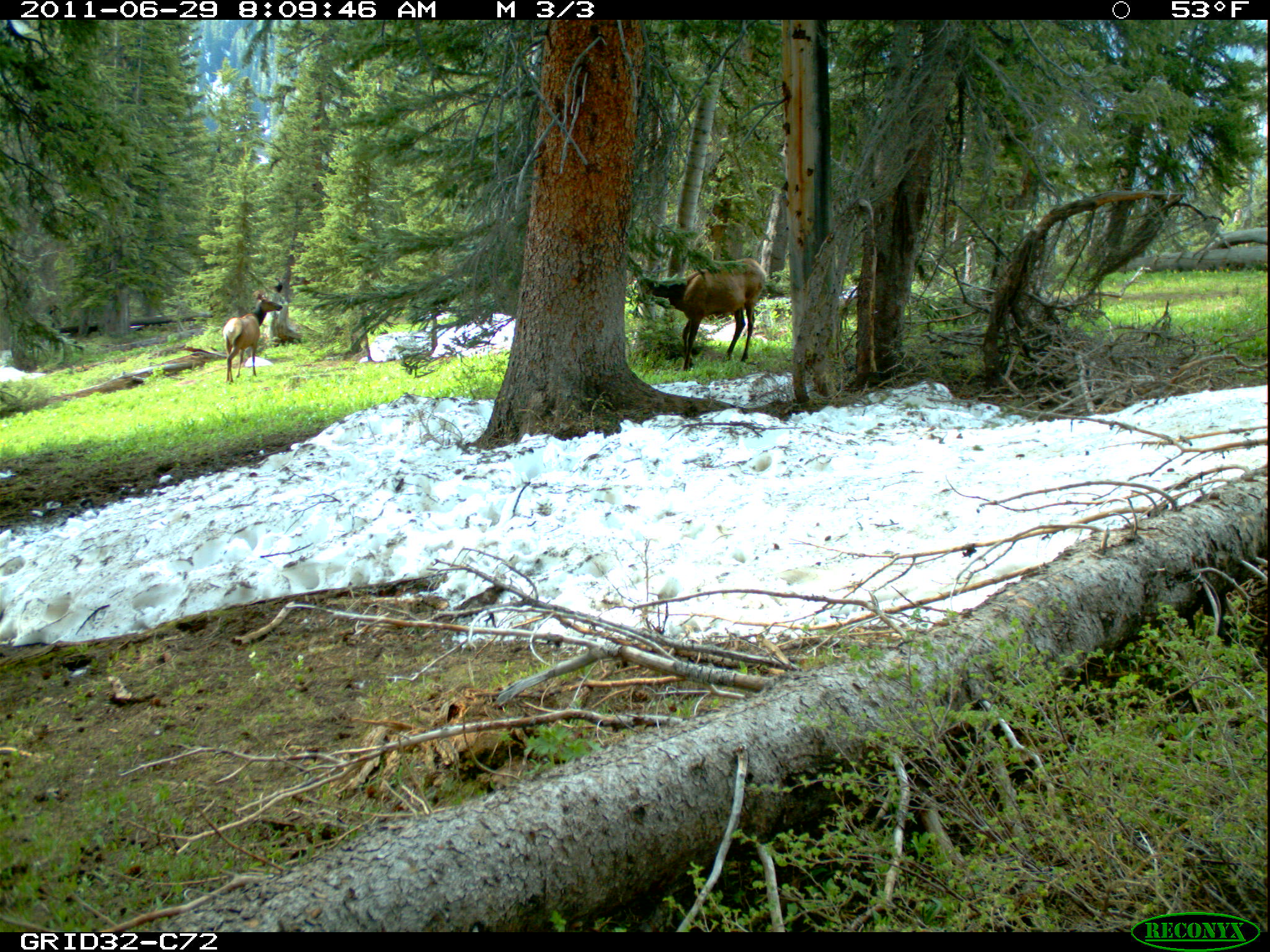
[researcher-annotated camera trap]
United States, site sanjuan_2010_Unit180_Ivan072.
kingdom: Animalia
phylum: Chordata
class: Mammalia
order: Artiodactyla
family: Cervidae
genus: Cervus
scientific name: Cervus elaphus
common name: red deer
Cervus elaphus (red deer).